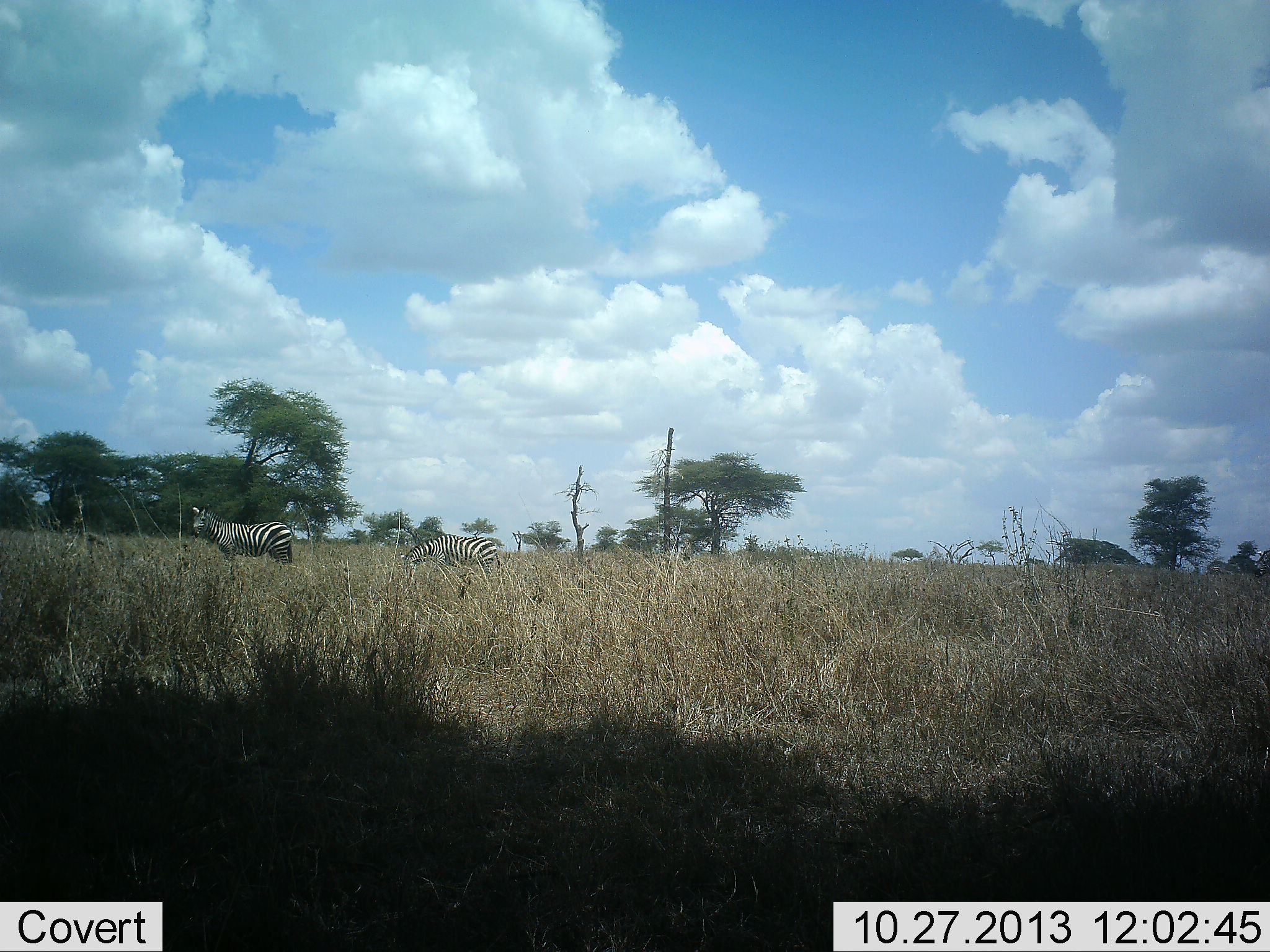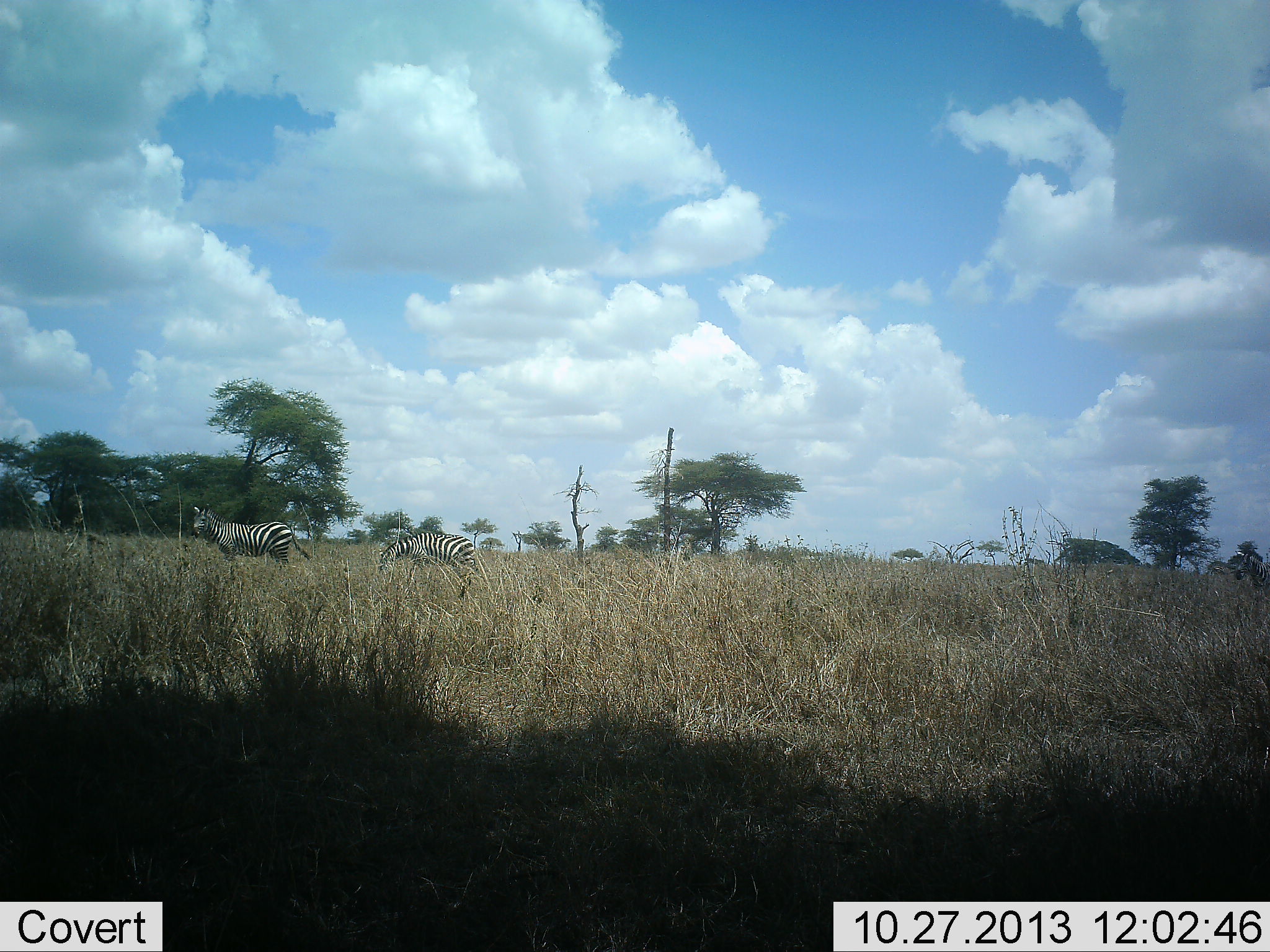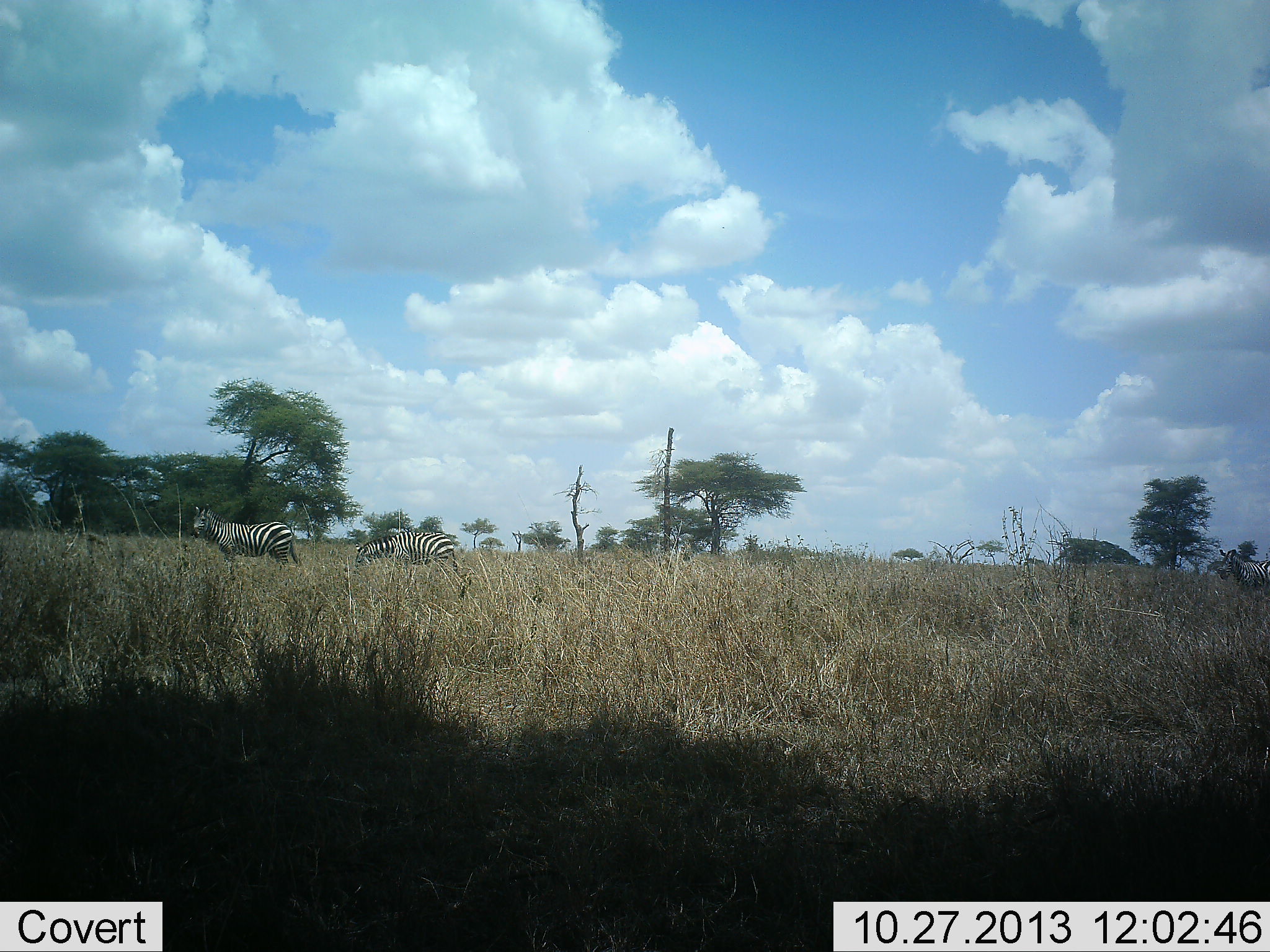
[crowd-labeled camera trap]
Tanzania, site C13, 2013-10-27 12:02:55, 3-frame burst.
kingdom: Animalia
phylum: Chordata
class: Mammalia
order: Perissodactyla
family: Equidae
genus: Equus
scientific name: Equus quagga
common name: plains zebra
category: zebra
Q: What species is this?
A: Zebra (plains zebra) (Equus quagga).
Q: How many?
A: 3.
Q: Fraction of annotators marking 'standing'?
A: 61%.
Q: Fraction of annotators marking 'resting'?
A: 11%.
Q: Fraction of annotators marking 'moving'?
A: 78%.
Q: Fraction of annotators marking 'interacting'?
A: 6%.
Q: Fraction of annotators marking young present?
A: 6%.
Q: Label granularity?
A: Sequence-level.